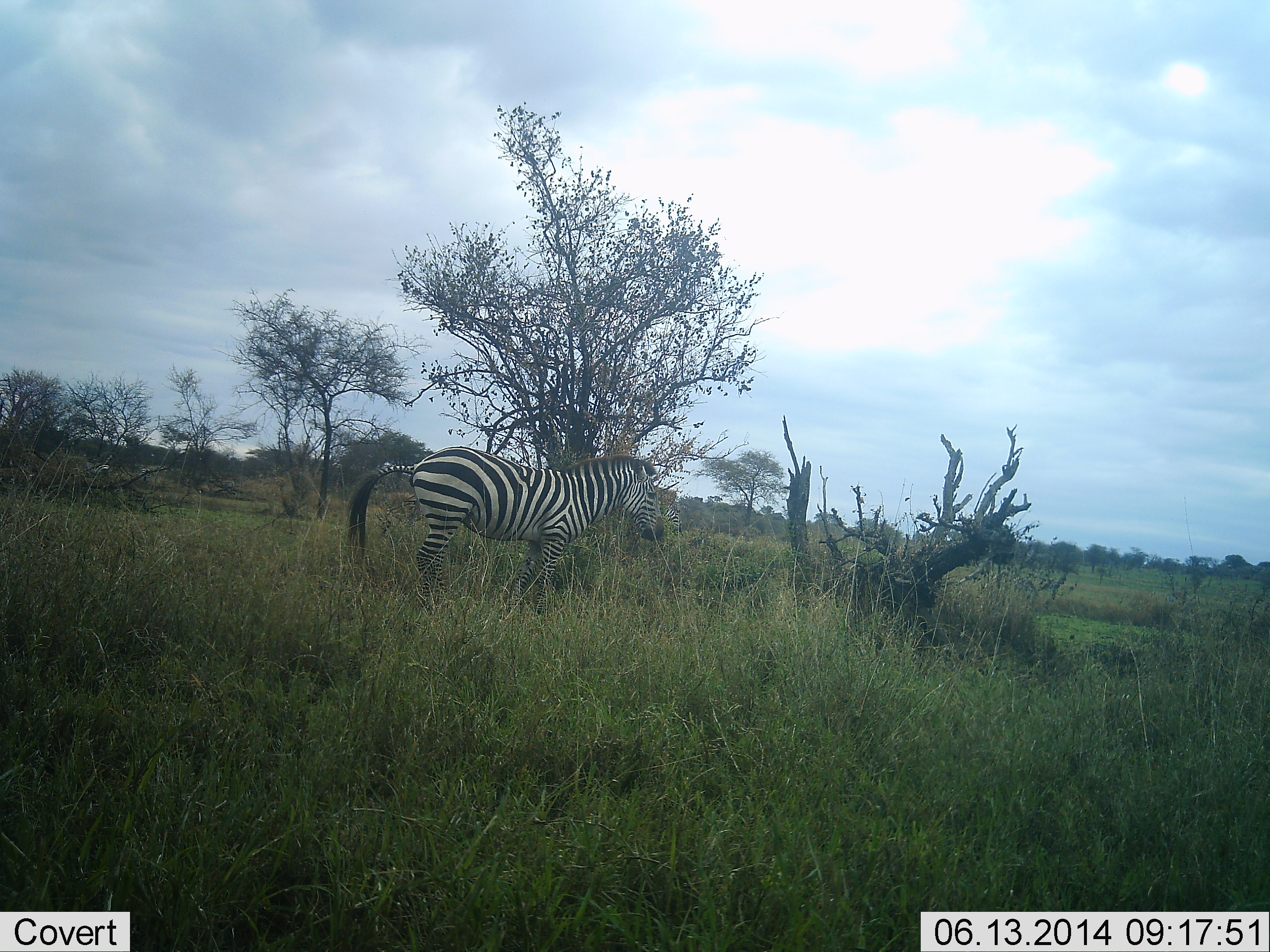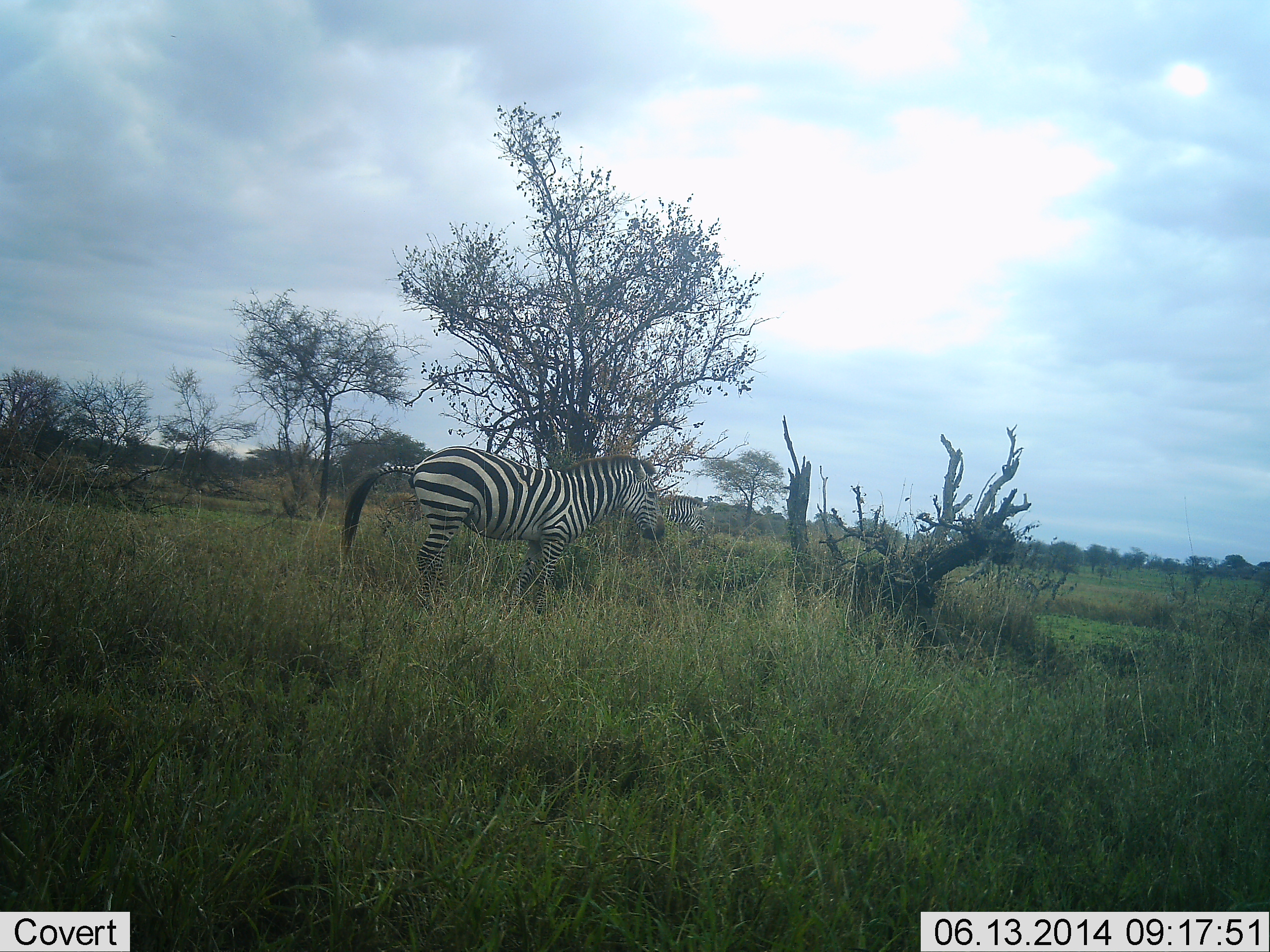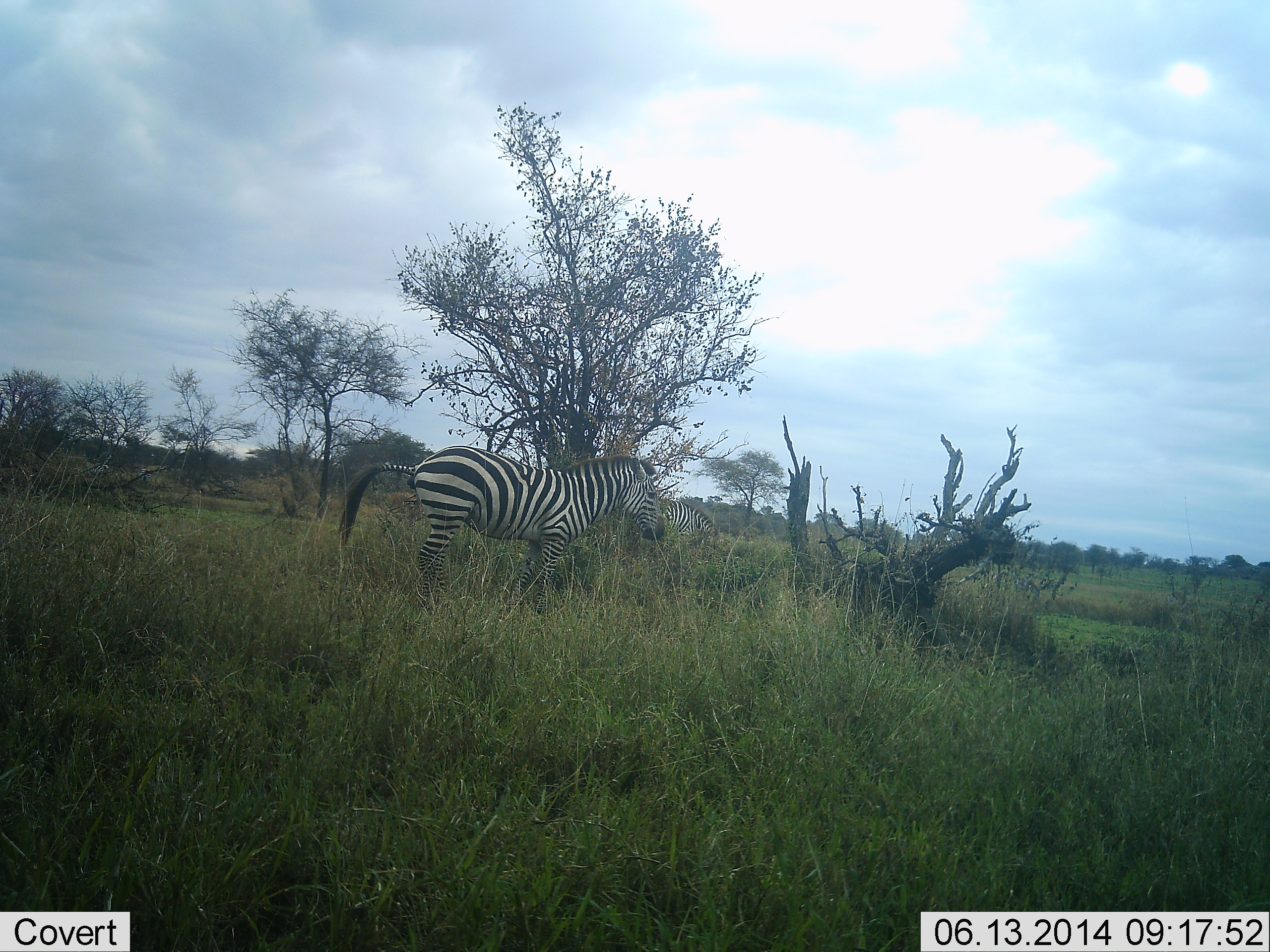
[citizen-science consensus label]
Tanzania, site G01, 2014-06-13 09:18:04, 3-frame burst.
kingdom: Animalia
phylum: Chordata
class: Mammalia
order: Perissodactyla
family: Equidae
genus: Equus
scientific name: Equus quagga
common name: plains zebra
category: zebra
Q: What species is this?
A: Zebra (plains zebra) (Equus quagga).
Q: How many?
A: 2.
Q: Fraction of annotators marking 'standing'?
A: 91%.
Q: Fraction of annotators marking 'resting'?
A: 0%.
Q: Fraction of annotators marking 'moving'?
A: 64%.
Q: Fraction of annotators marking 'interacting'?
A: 0%.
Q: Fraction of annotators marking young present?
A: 0%.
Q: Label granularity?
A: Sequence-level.